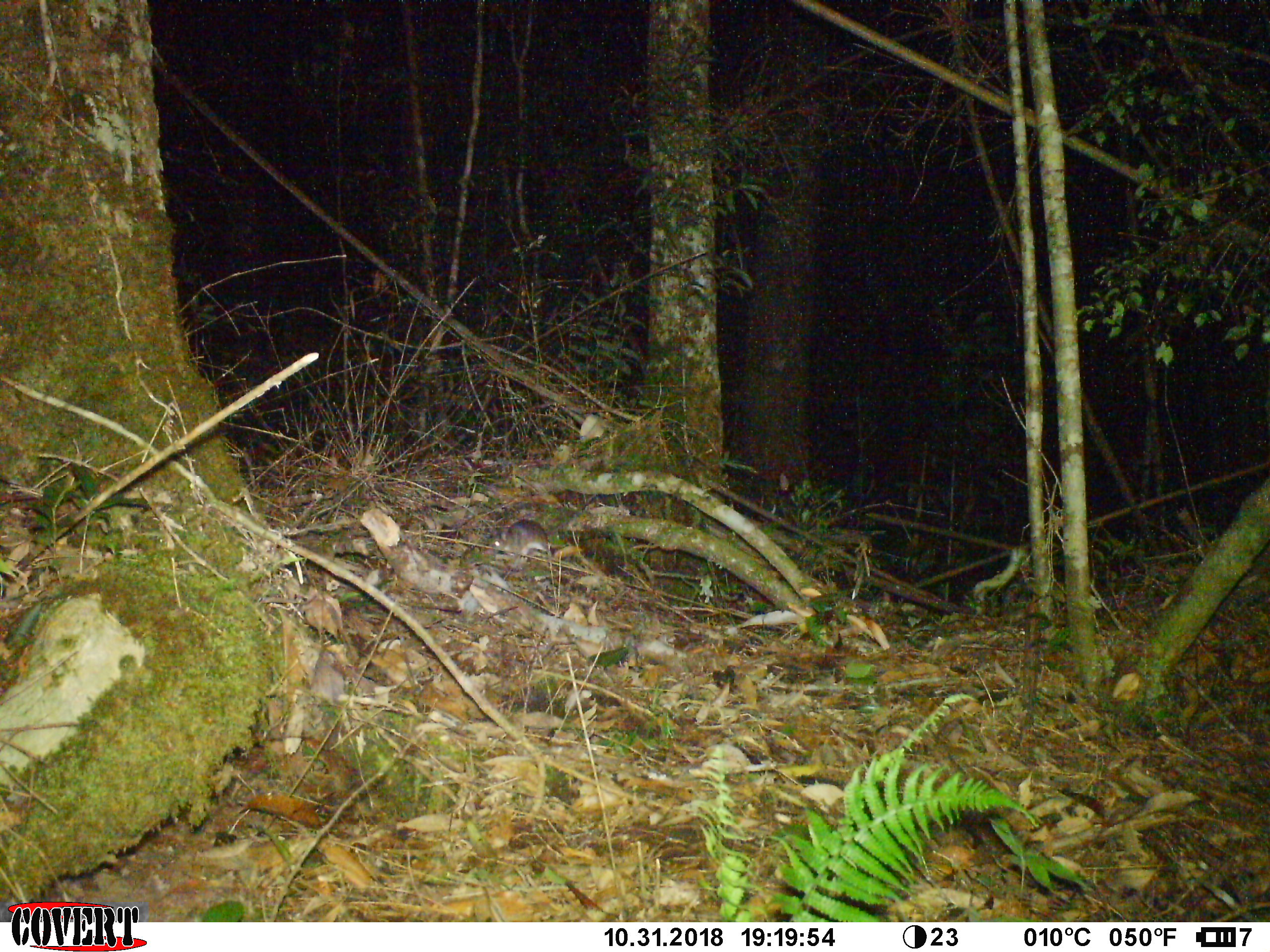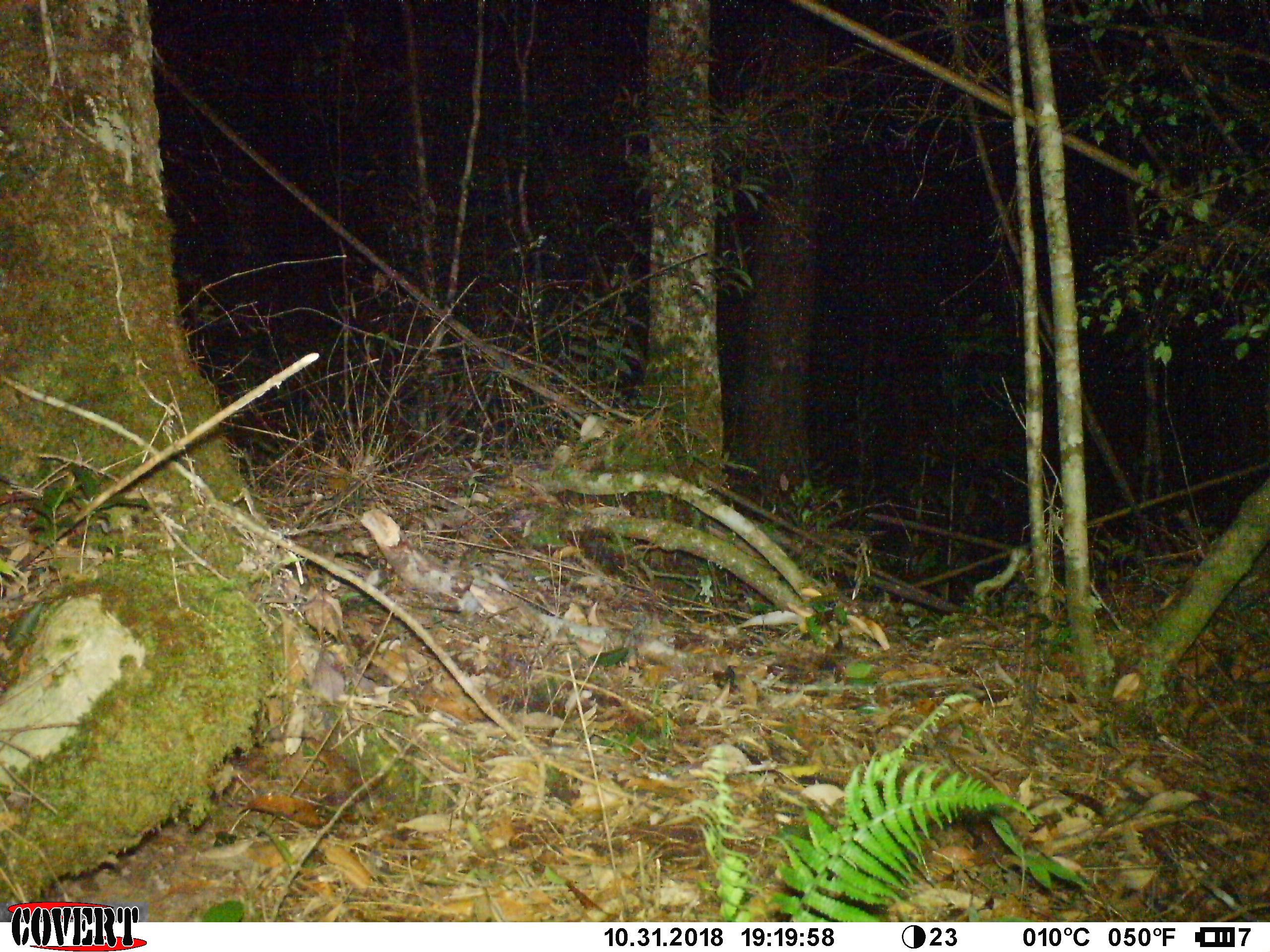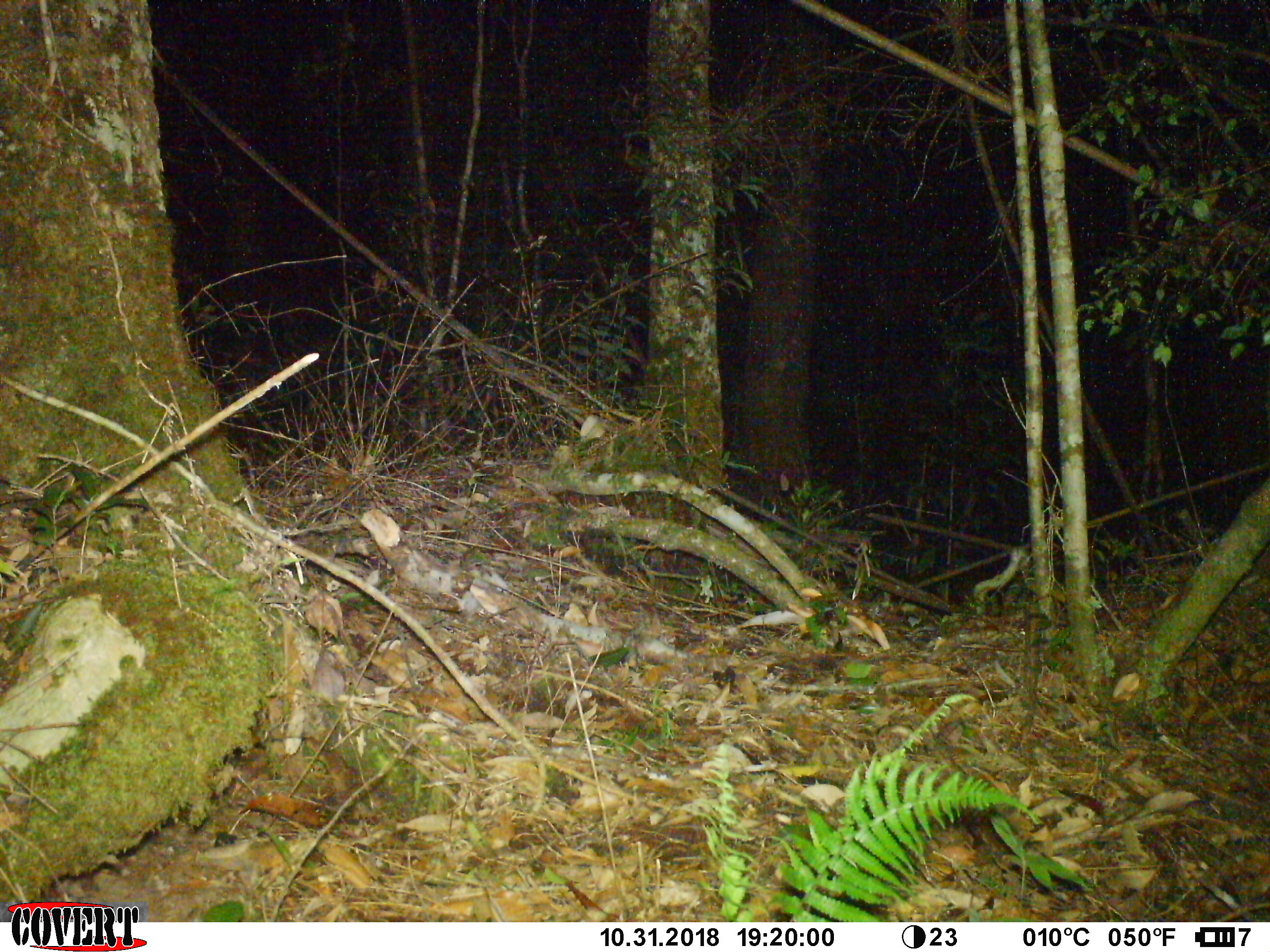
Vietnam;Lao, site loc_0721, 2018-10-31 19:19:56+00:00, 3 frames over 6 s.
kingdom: Animalia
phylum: Chordata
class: Mammalia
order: Rodentia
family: Muridae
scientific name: Muridae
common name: old-world mice and rats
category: unidentified murid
Unidentified murid (old-world mice and rats) (Muridae). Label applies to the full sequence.